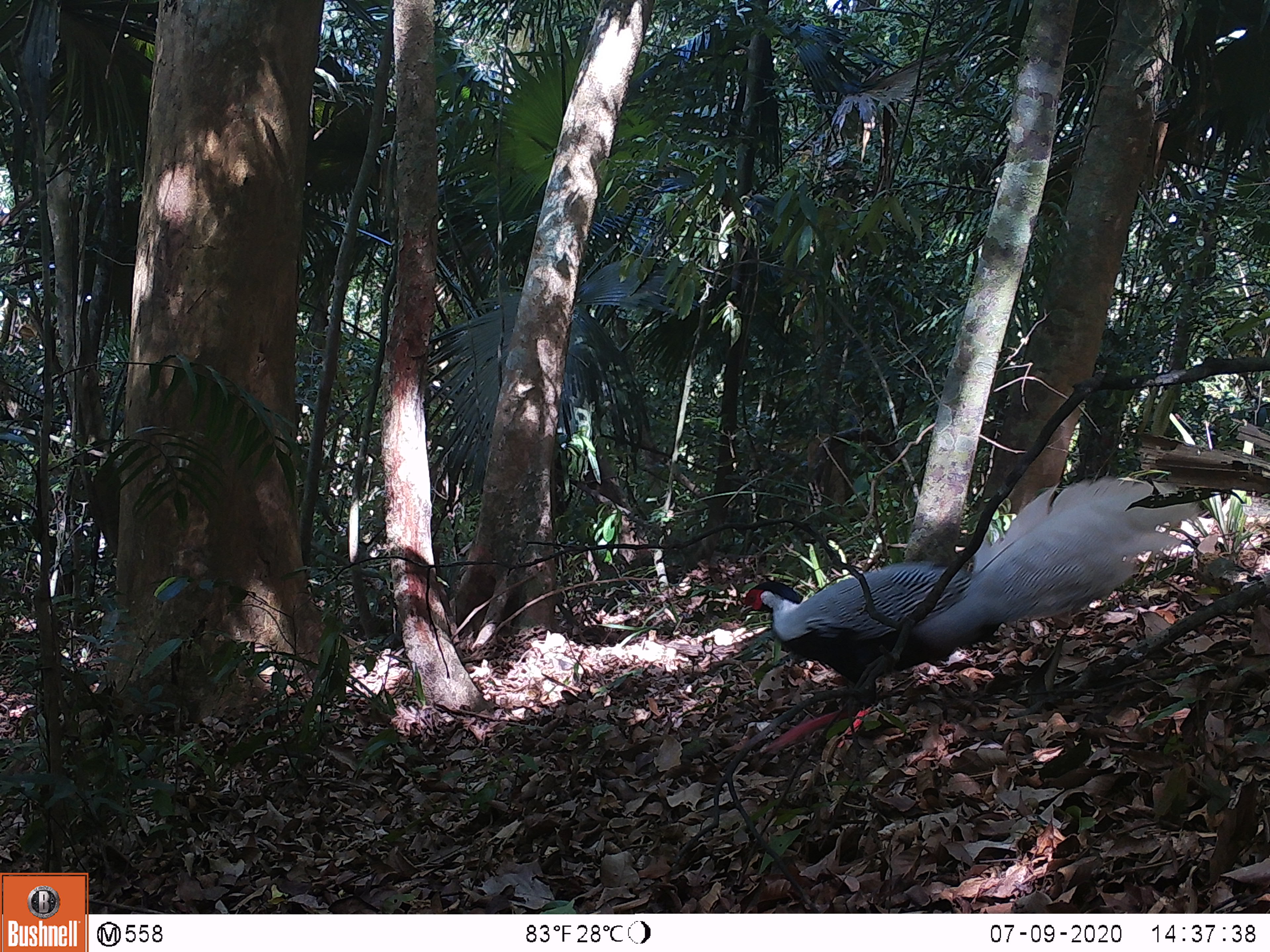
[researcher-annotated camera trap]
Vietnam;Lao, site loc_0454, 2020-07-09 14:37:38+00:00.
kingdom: Animalia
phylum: Chordata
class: Aves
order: Galliformes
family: Phasianidae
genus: Lophura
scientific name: Lophura nycthemera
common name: silver pheasant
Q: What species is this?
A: Silver pheasant (Lophura nycthemera).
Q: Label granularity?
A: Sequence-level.